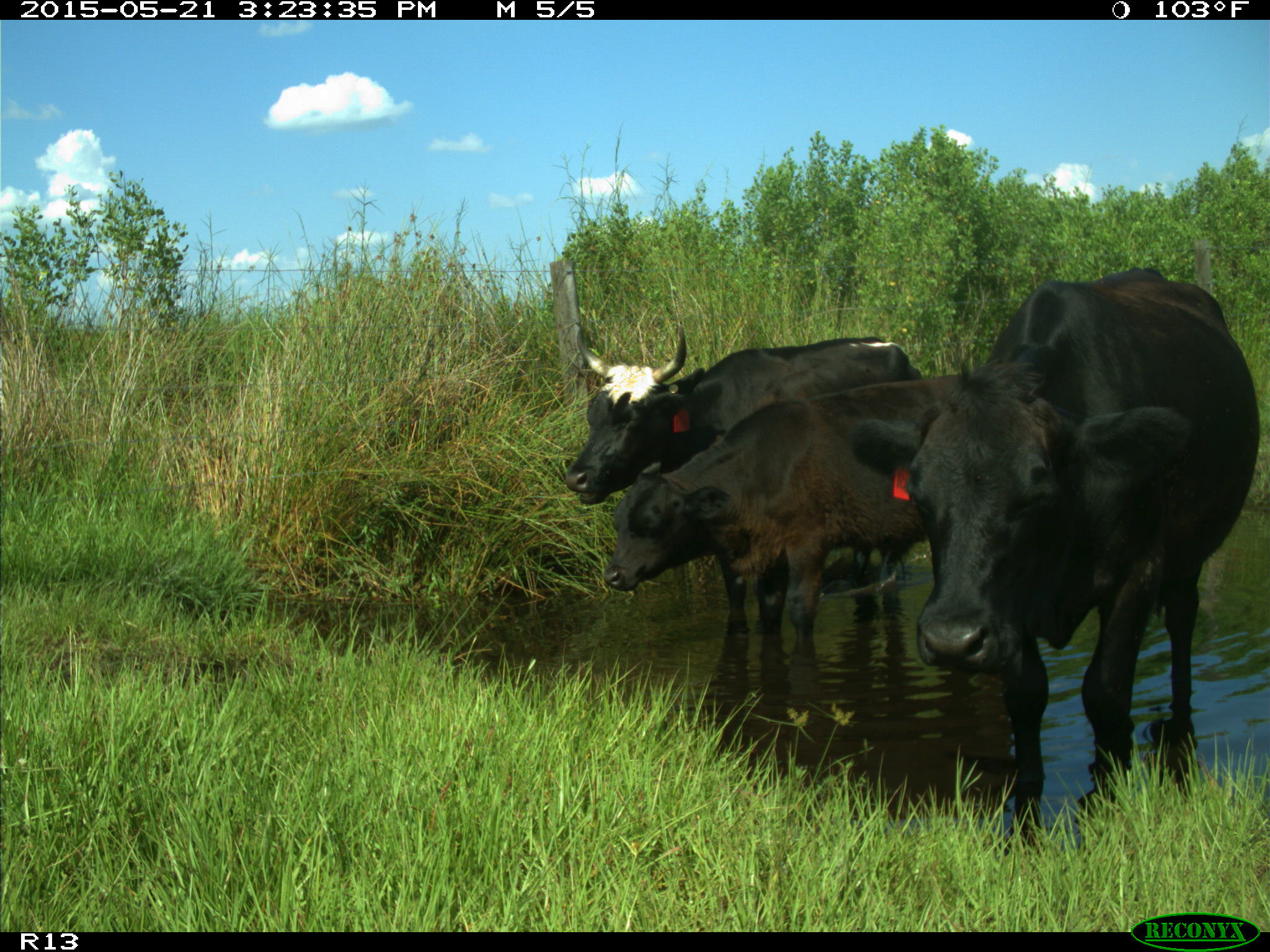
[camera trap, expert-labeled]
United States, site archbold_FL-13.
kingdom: Animalia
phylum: Chordata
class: Mammalia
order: Artiodactyla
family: Bovidae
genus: Bos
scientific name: Bos taurus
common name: domestic cow